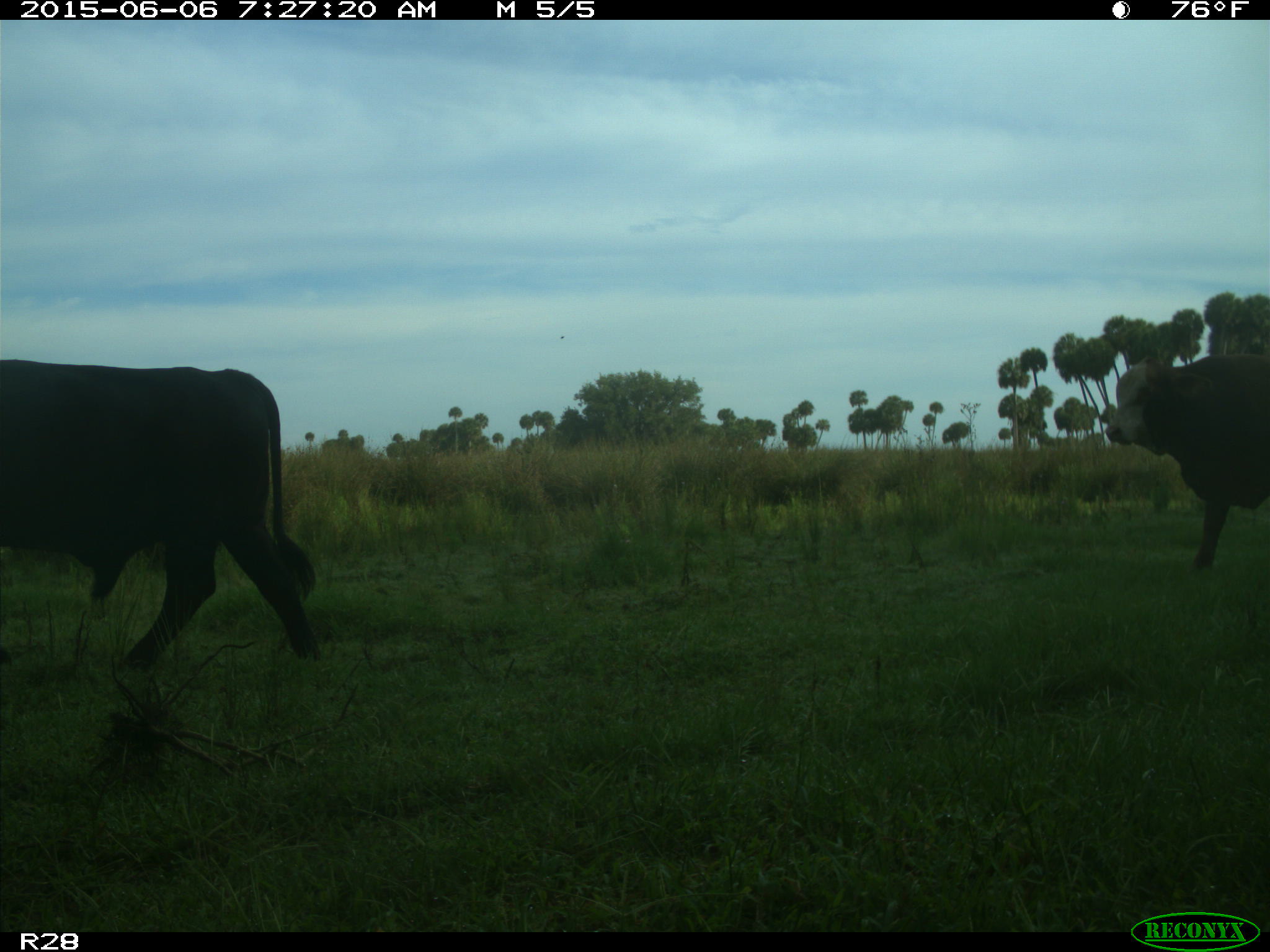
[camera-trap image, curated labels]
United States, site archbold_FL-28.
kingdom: Animalia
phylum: Chordata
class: Mammalia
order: Artiodactyla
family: Bovidae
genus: Bos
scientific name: Bos taurus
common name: domestic cow